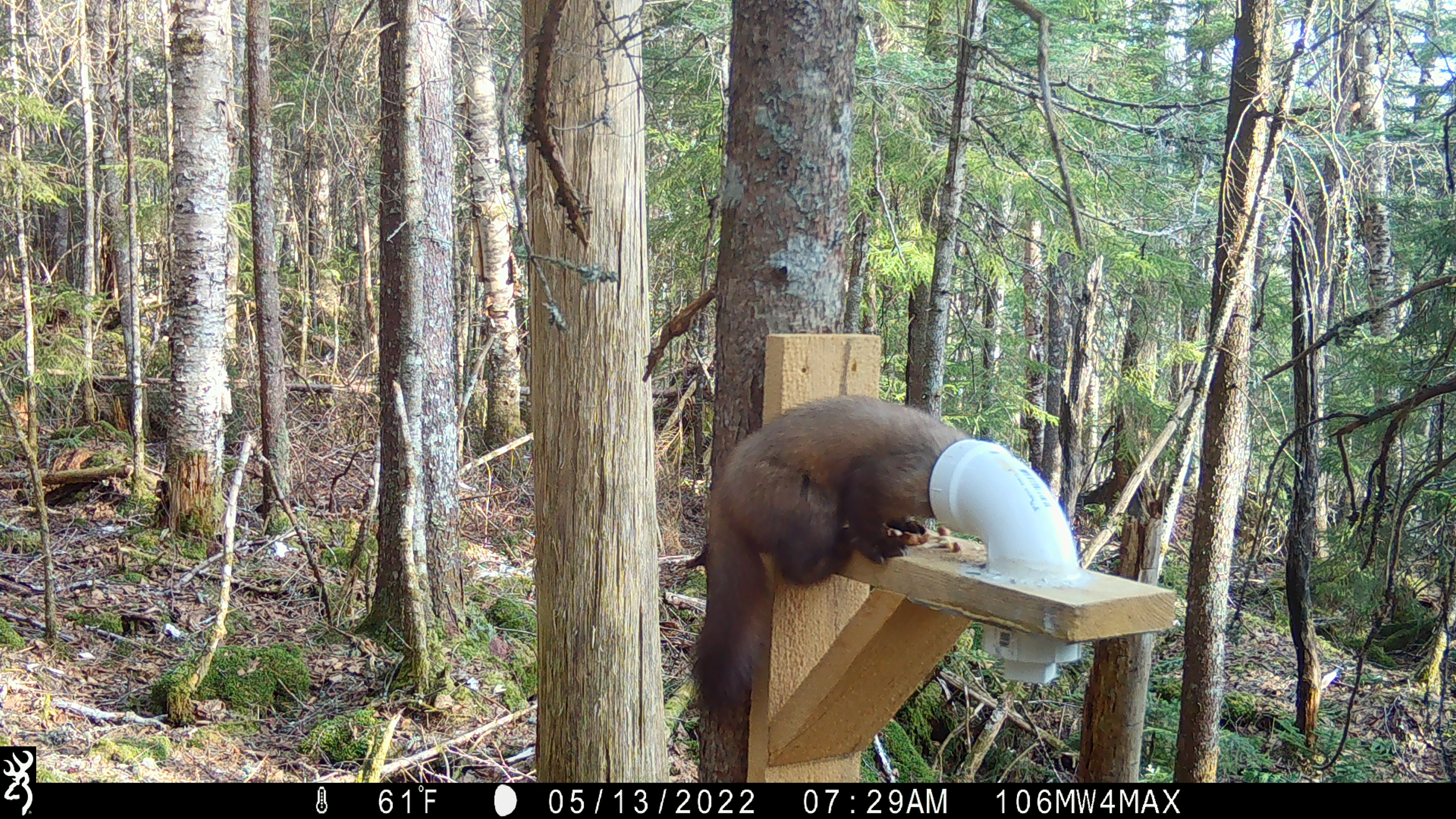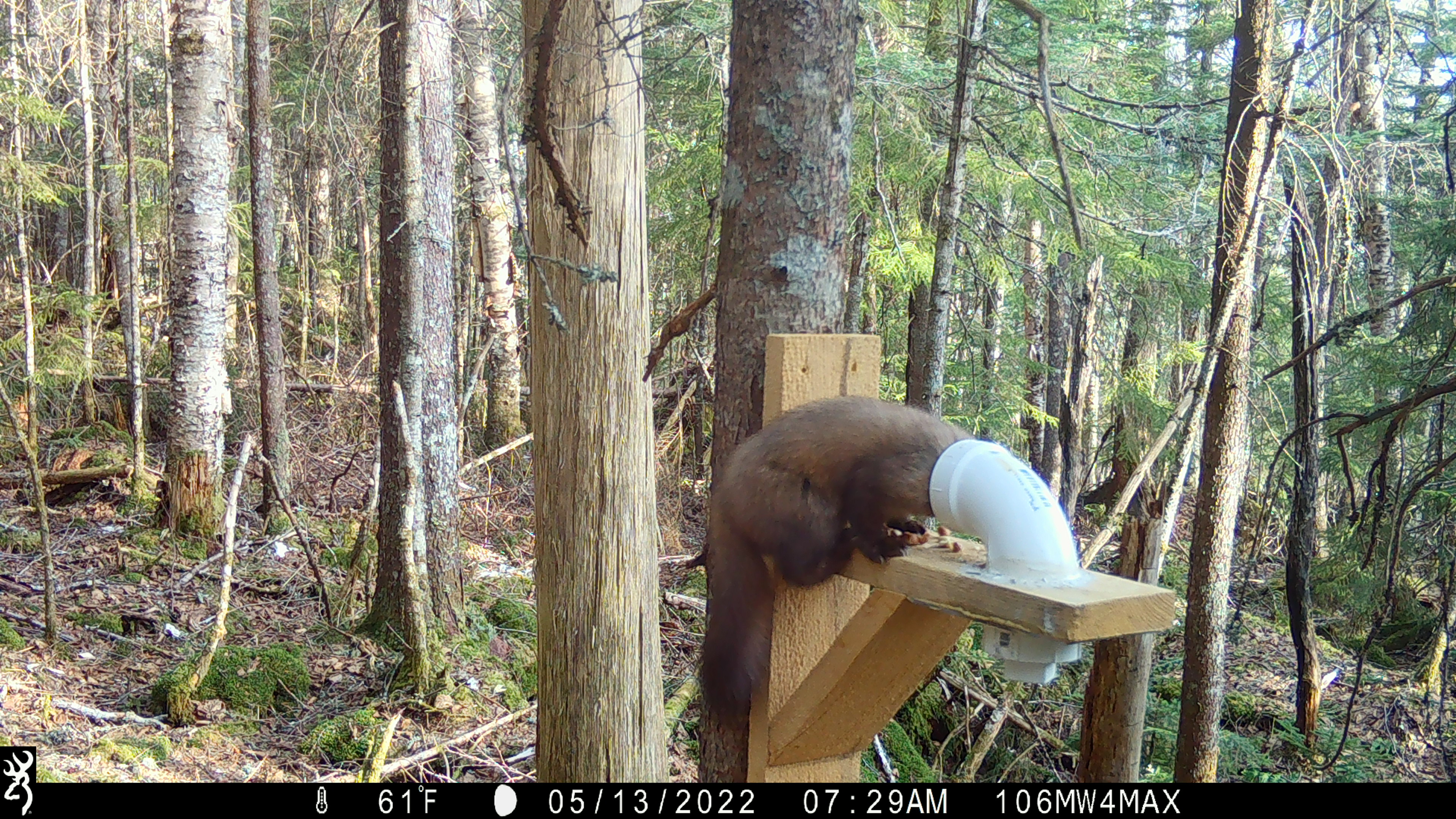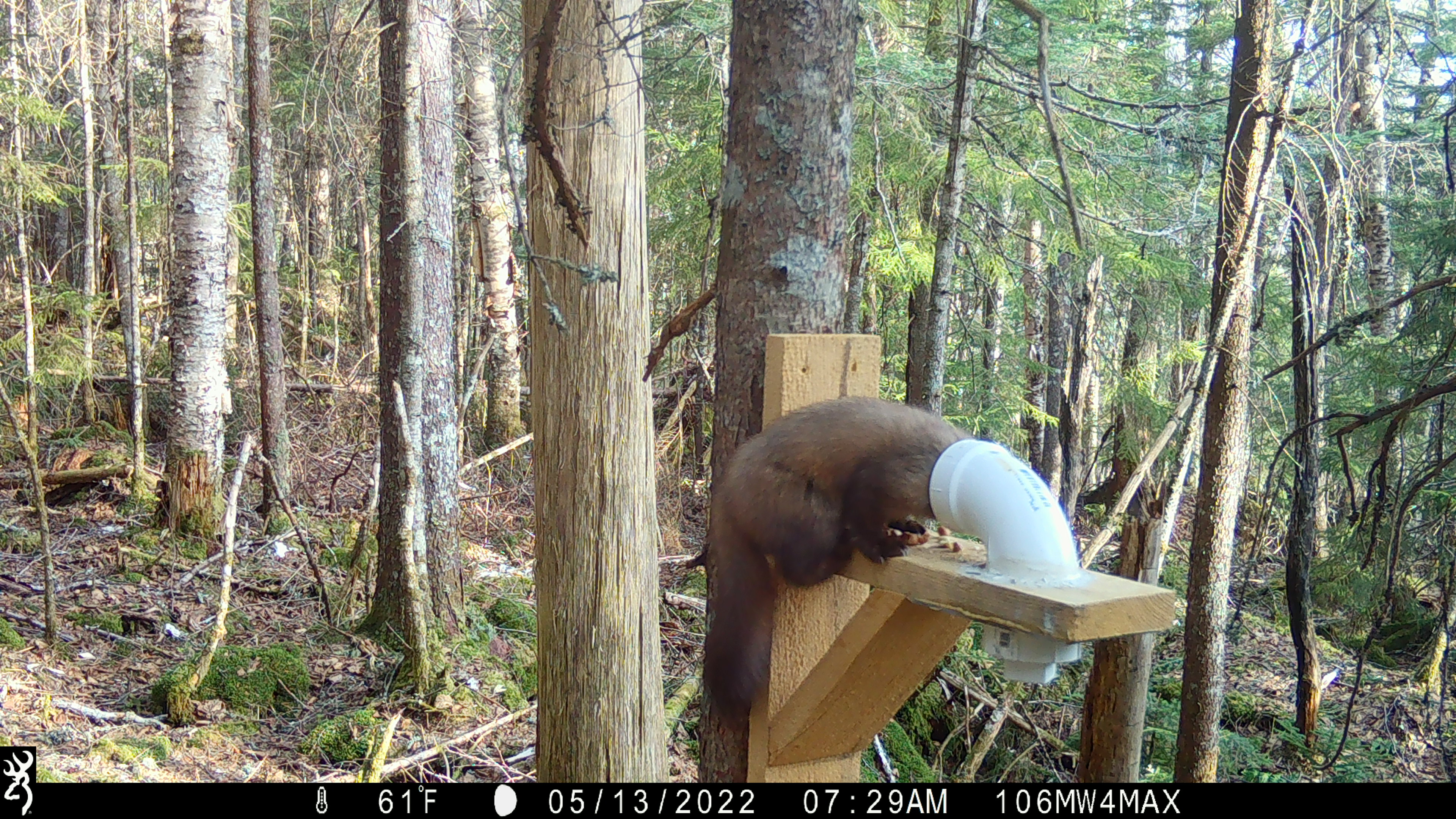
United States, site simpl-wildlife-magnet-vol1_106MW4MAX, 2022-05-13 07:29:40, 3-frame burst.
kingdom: Animalia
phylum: Chordata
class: Mammalia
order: Carnivora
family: Mustelidae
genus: Martes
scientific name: Martes americana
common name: american marten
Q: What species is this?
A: American marten (Martes americana).